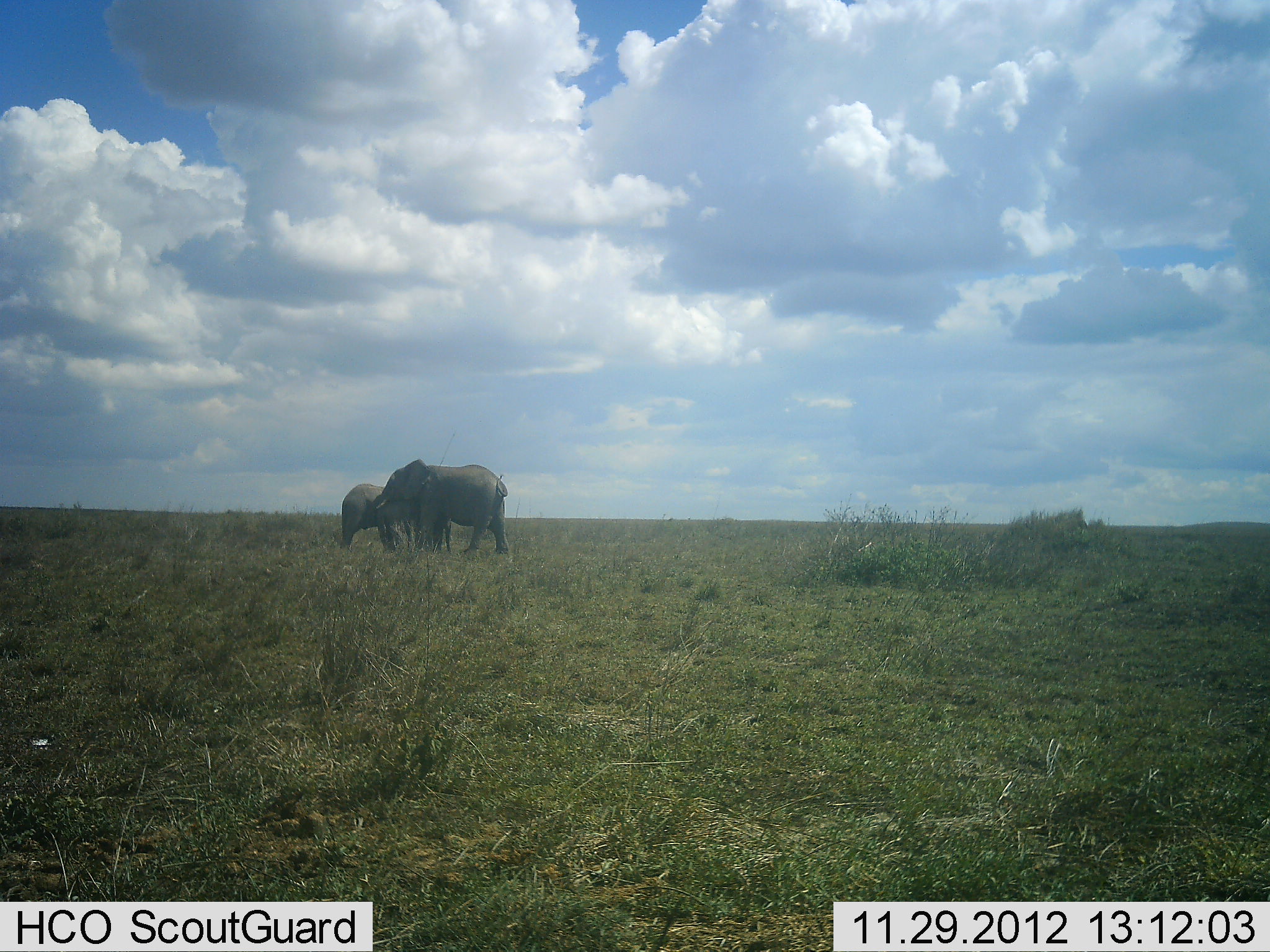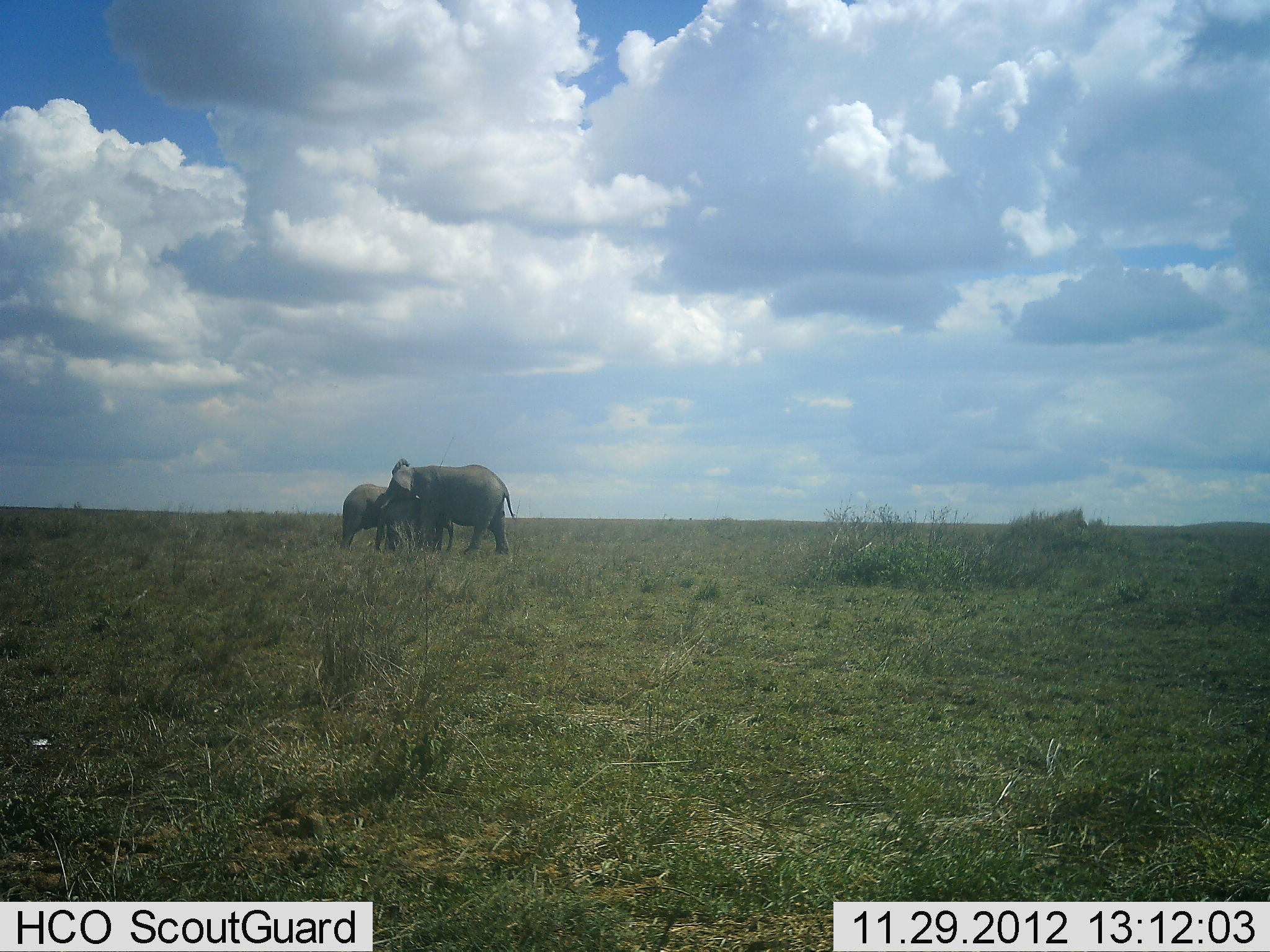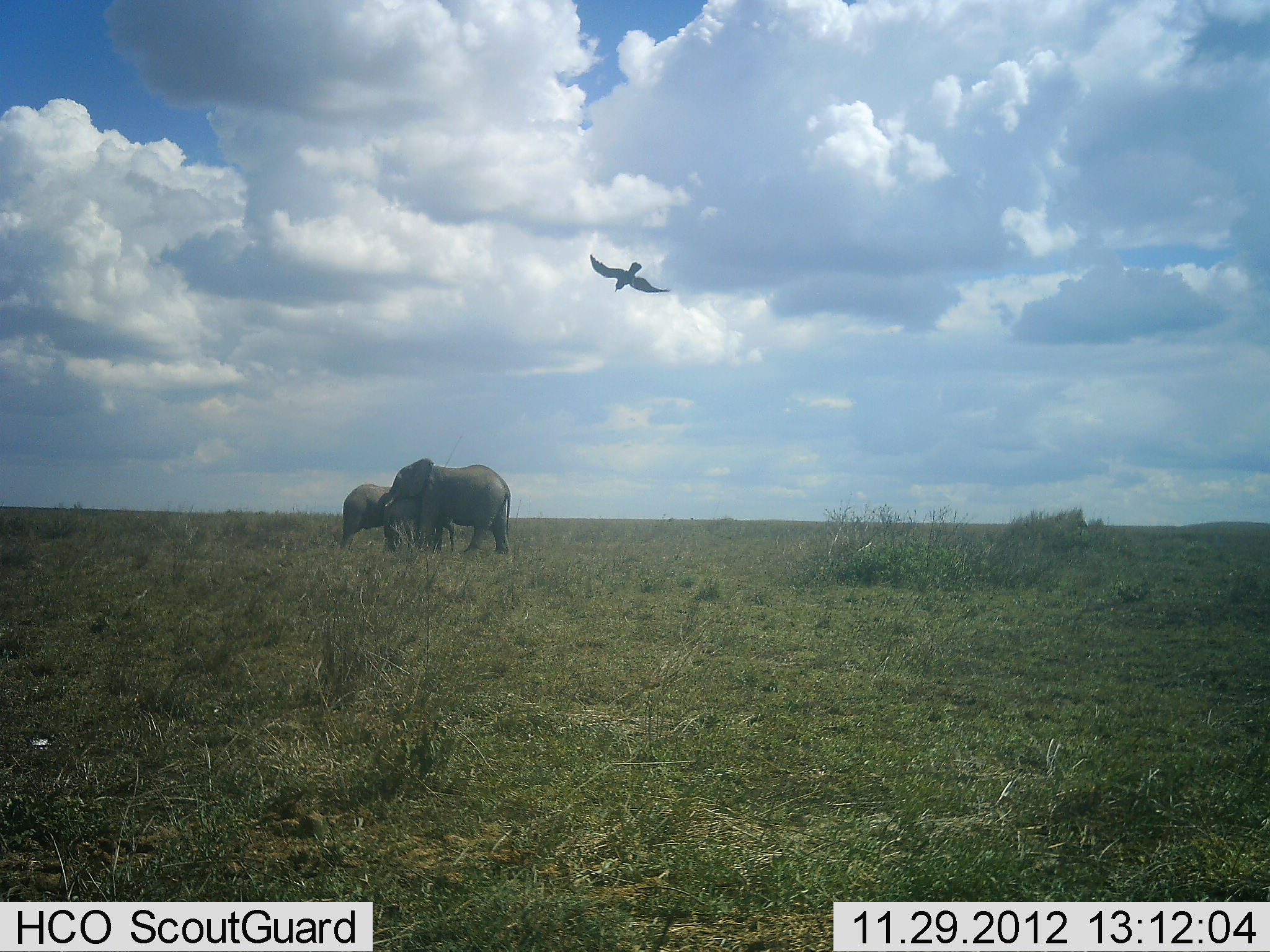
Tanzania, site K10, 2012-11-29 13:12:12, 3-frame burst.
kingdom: Animalia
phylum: Chordata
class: Mammalia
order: Proboscidea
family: Elephantidae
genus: Loxodonta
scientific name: Loxodonta africana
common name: african bush elephant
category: elephant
Elephant (african bush elephant) (Loxodonta africana), count 2. Behavior (volunteer vote fractions): standing 81%, resting 0%, moving 6%, interacting 31%. Young present (vote fraction): 56%. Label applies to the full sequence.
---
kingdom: Animalia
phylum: Chordata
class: Aves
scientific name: Aves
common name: bird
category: otherbird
Otherbird (bird) (Aves), count 1. Behavior (volunteer vote fractions): standing 0%, resting 0%, moving 100%, interacting 0%. Young present (vote fraction): 0%. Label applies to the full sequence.